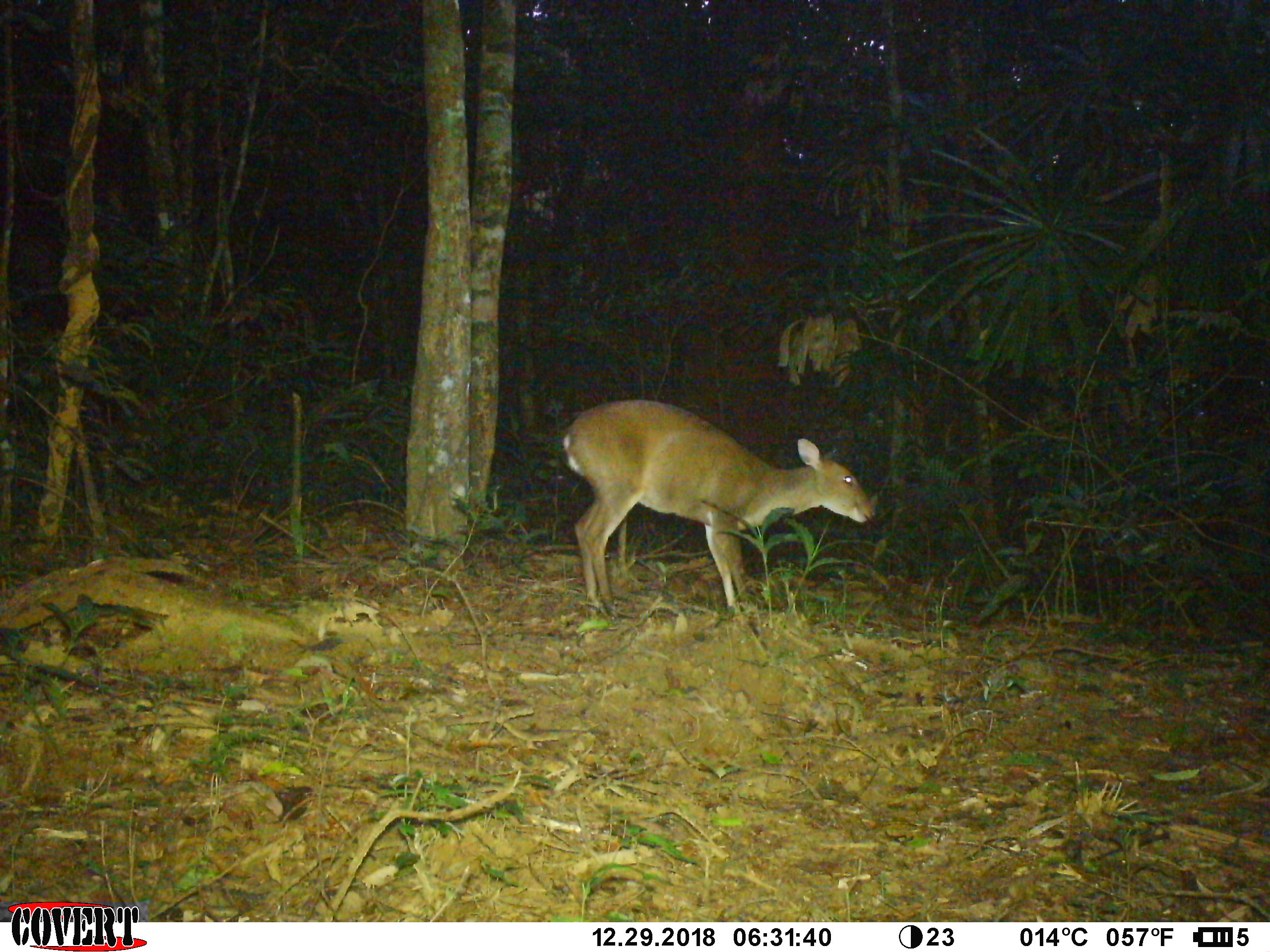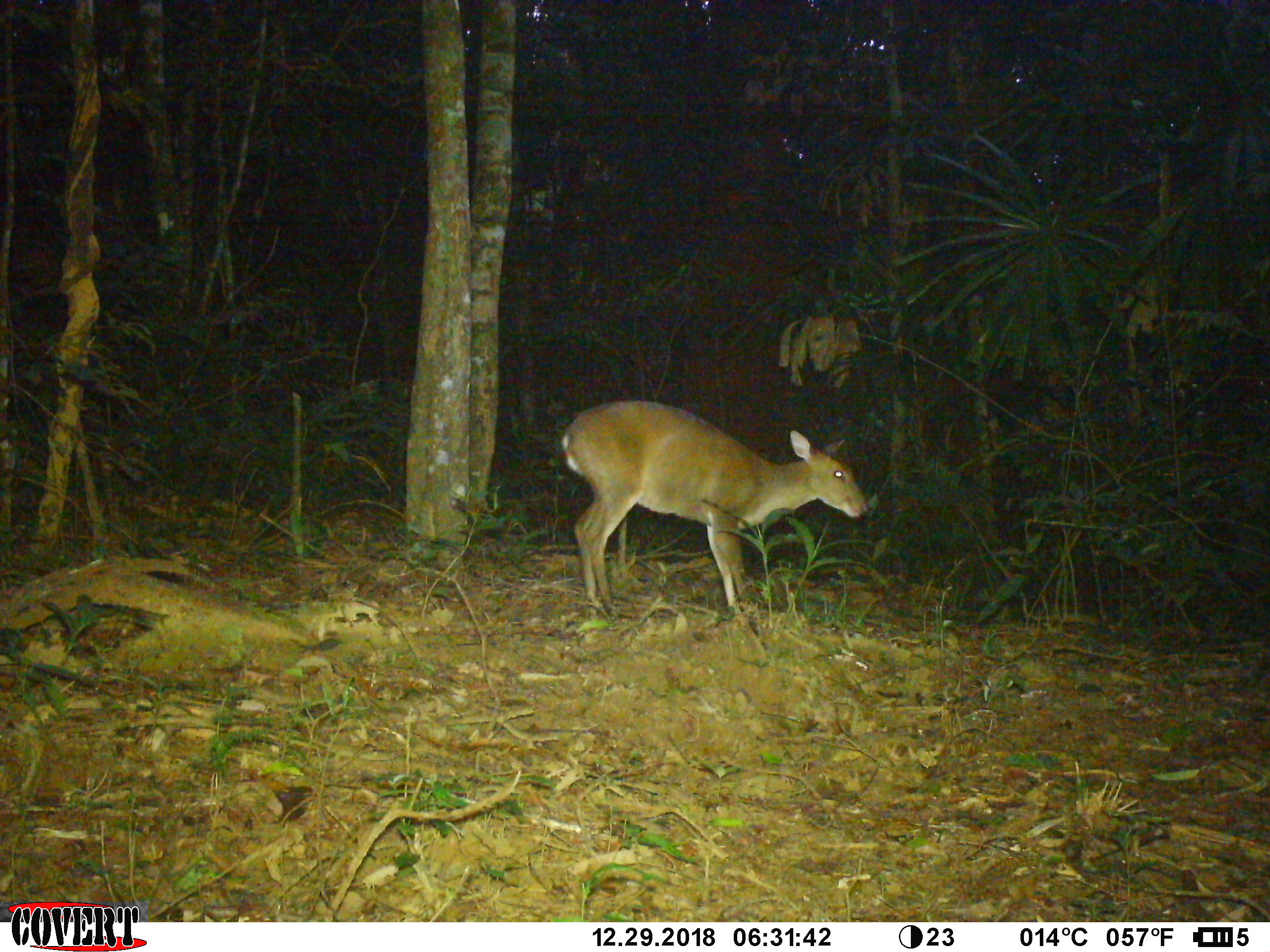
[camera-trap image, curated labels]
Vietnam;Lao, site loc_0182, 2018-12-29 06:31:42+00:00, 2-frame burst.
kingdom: Animalia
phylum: Chordata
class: Mammalia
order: Artiodactyla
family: Cervidae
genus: Muntiacus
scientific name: Muntiacus vuquangensis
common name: large-antlered muntjac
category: large antlered muntjac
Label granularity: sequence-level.